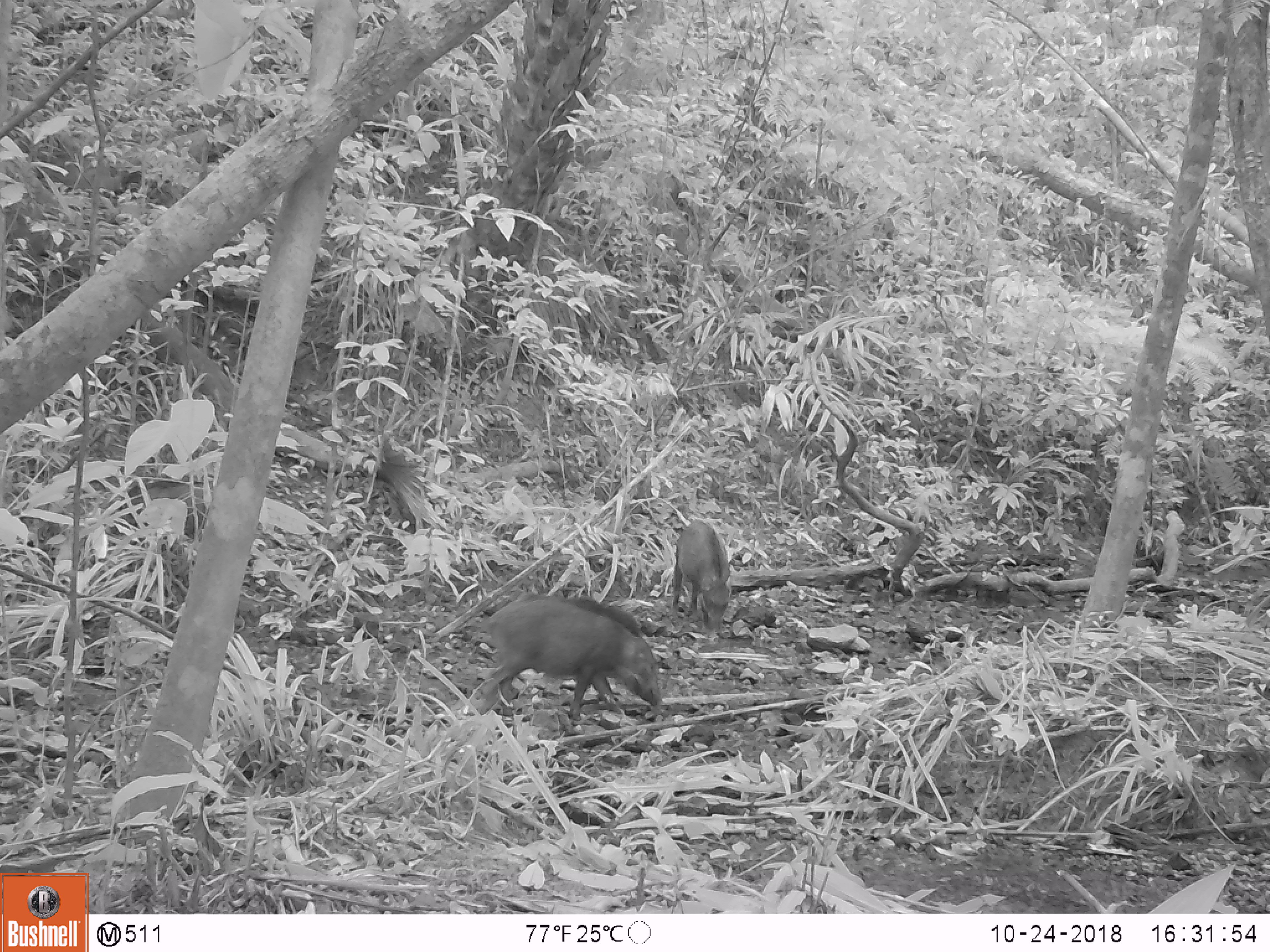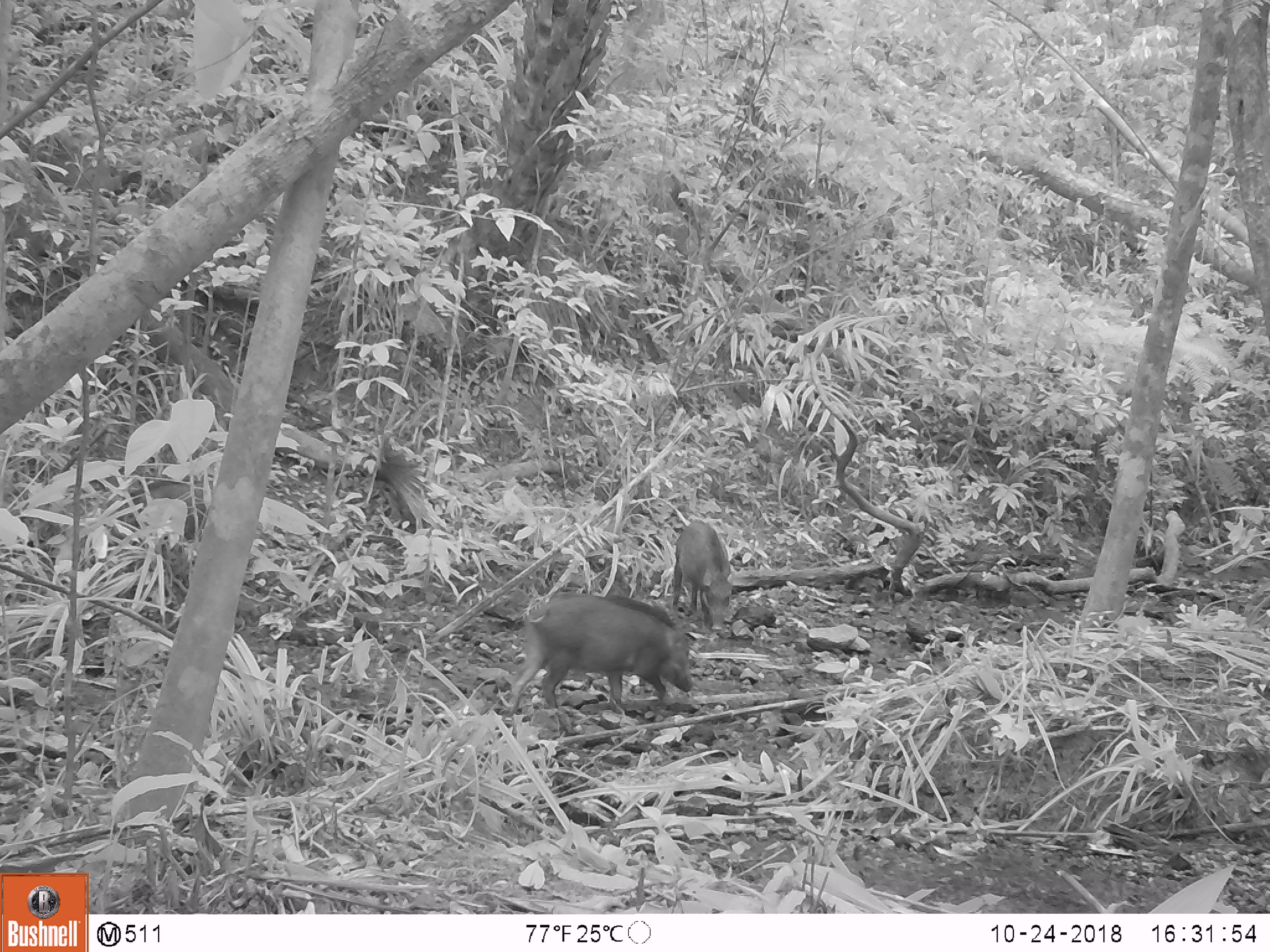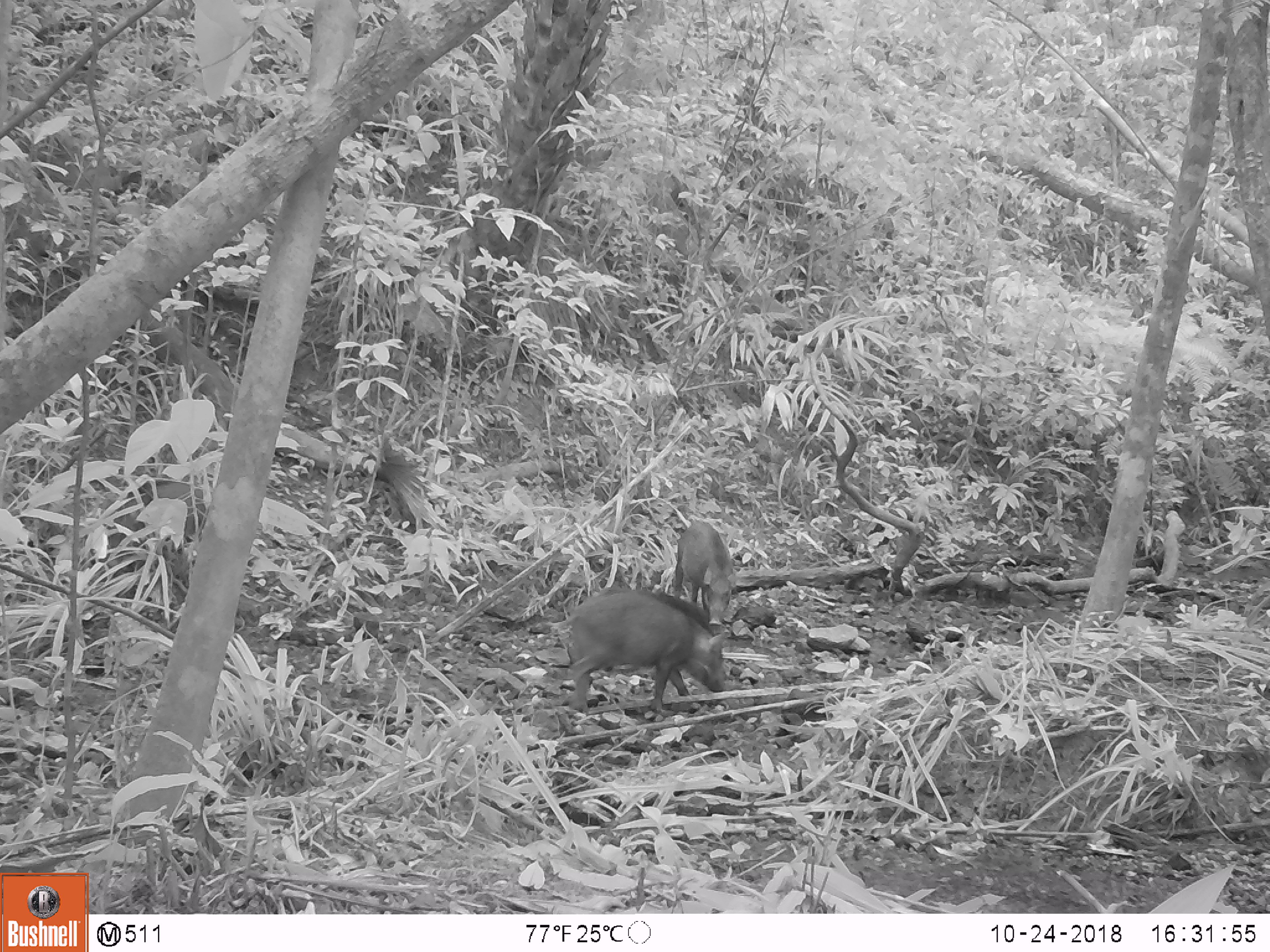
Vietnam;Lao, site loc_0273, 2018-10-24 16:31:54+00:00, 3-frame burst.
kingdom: Animalia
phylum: Chordata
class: Mammalia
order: Artiodactyla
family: Suidae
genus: Sus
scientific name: Sus scrofa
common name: eurasian wild pig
Eurasian wild pig (Sus scrofa). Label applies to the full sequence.